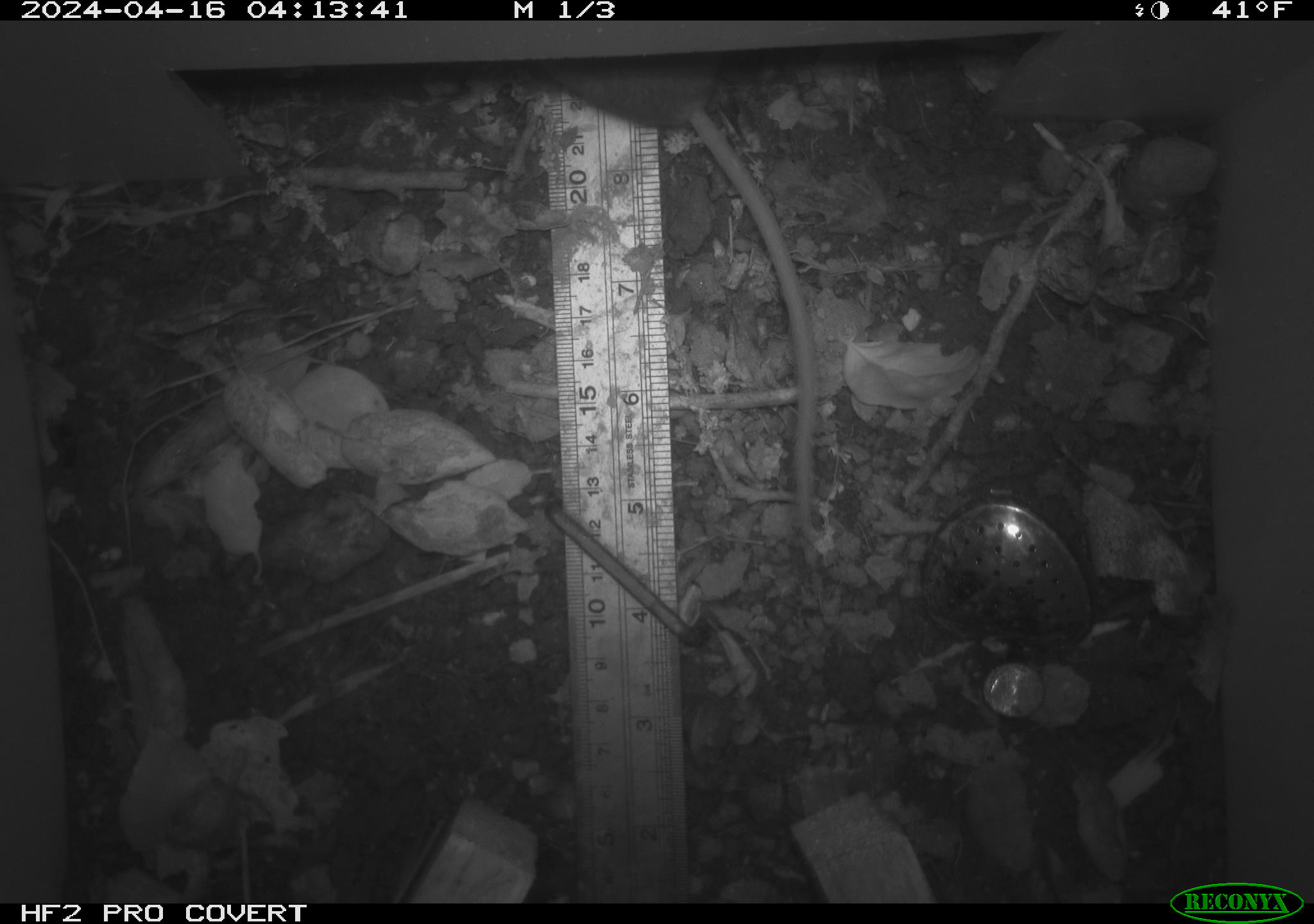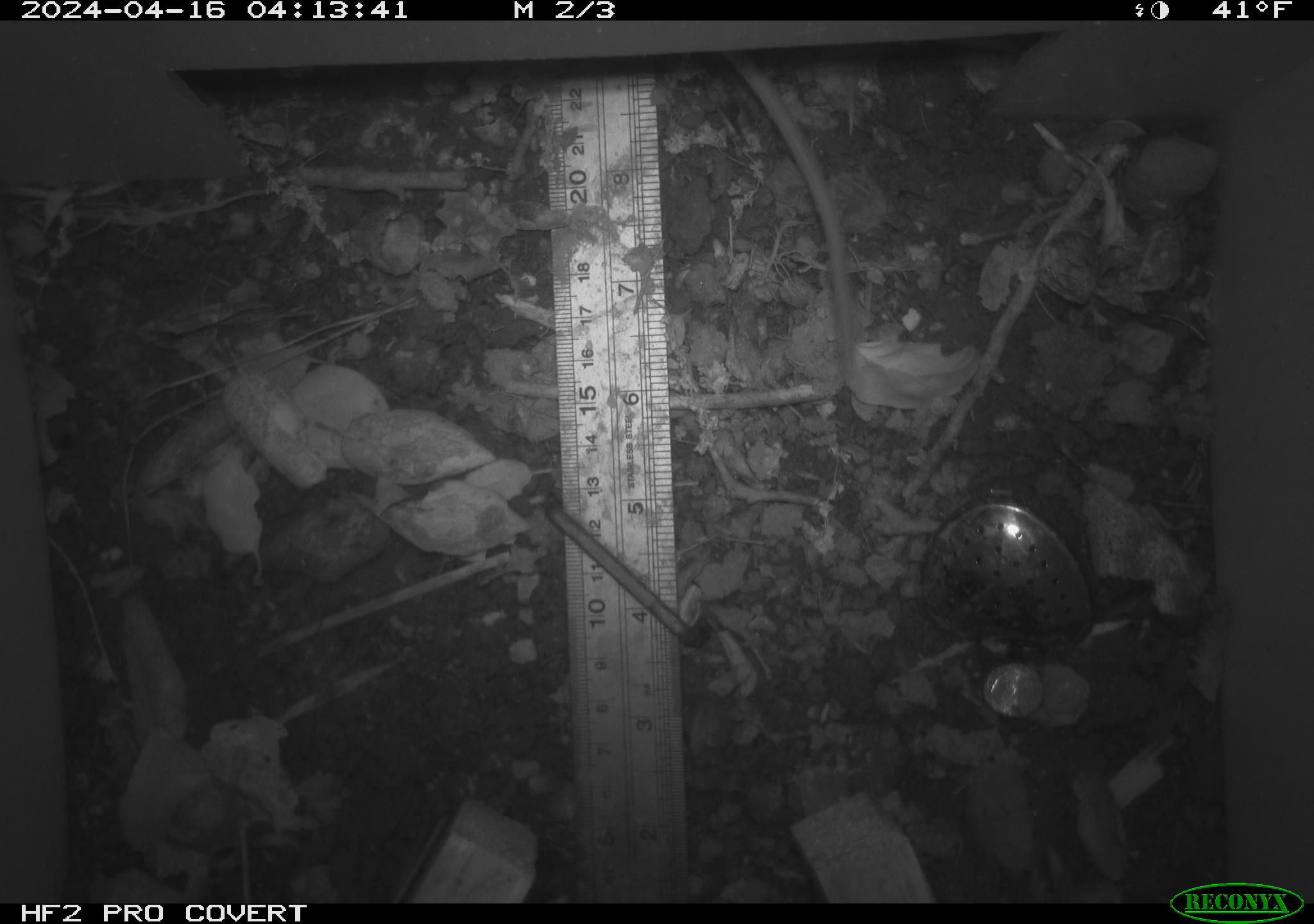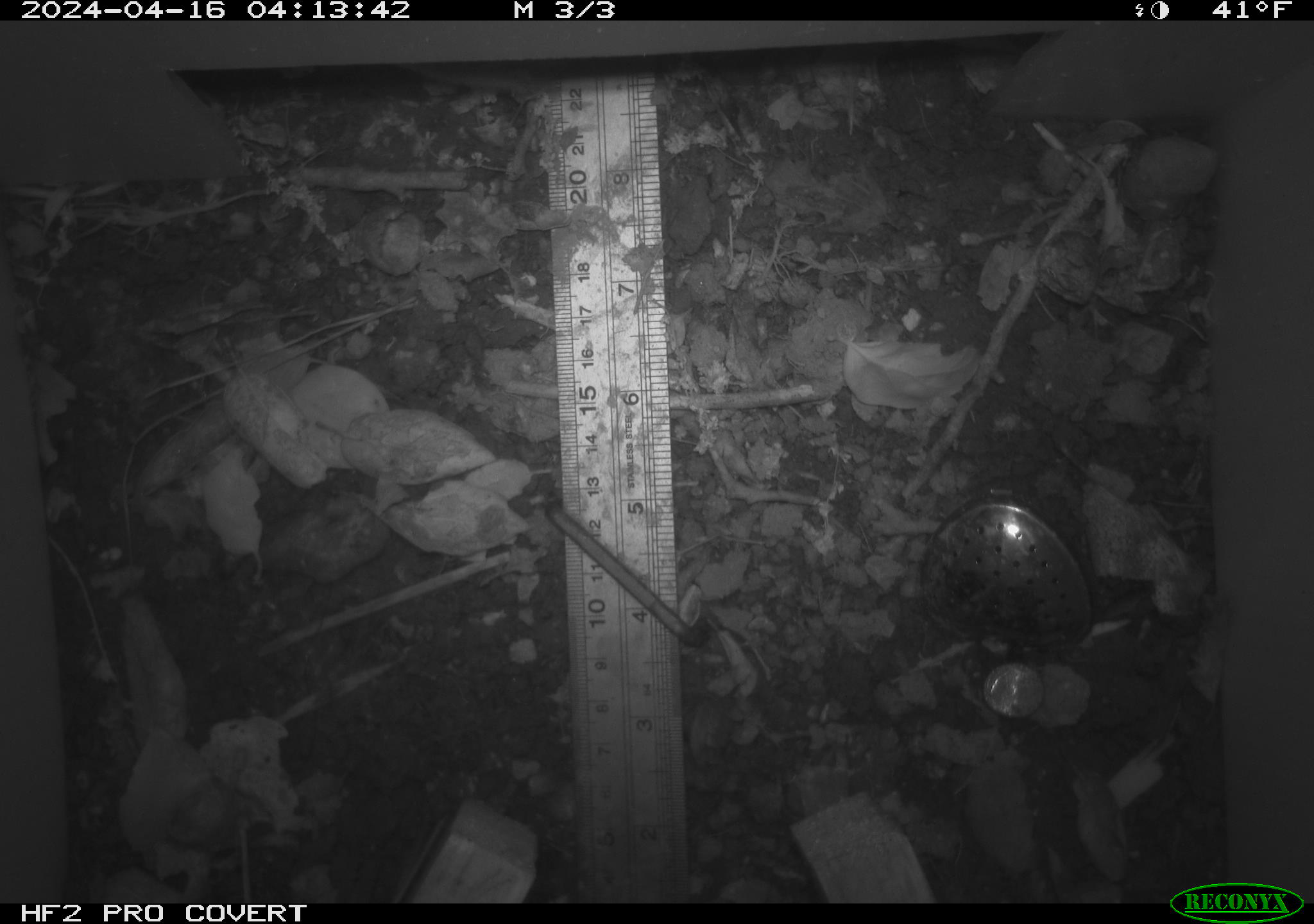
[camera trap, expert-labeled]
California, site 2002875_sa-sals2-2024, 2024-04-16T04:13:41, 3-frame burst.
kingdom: Animalia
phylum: Chordata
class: Mammalia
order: Rodentia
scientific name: Rodentia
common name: rodent